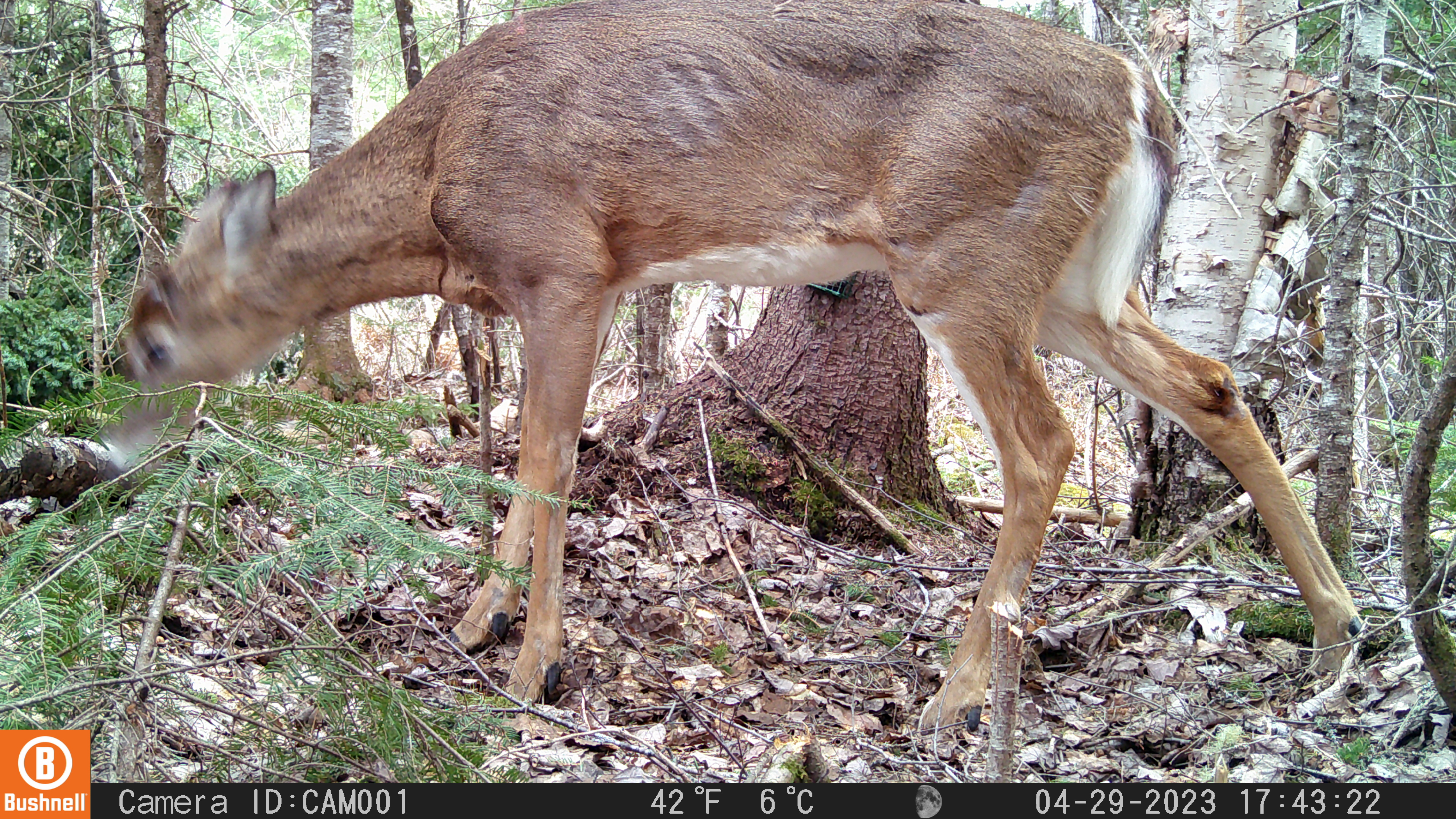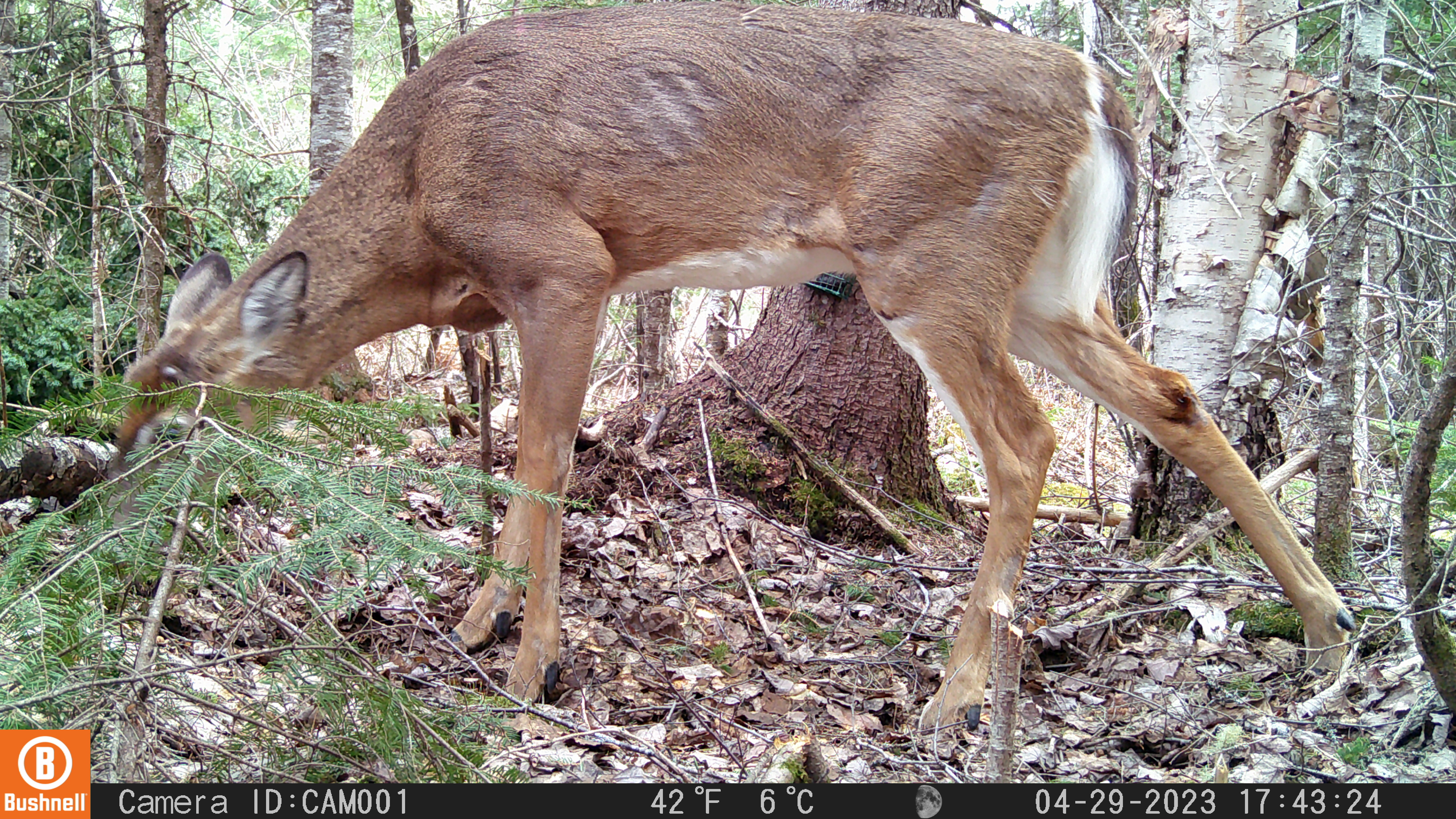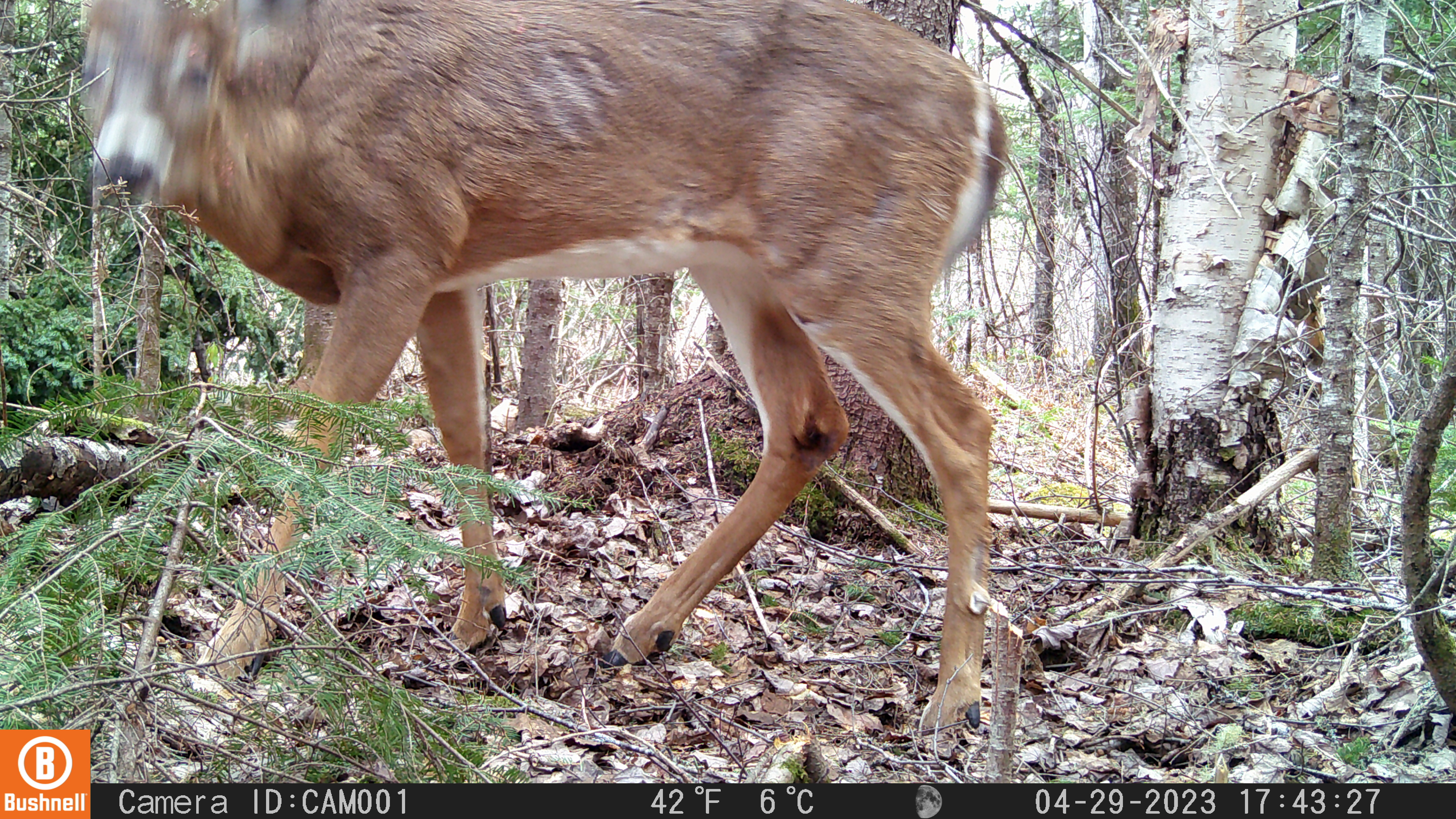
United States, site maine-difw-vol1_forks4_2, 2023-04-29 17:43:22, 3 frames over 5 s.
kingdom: Animalia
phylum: Chordata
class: Mammalia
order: Artiodactyla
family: Cervidae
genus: Odocoileus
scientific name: Odocoileus virginianus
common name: white-tailed deer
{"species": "white-tailed deer (Odocoileus virginianus)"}